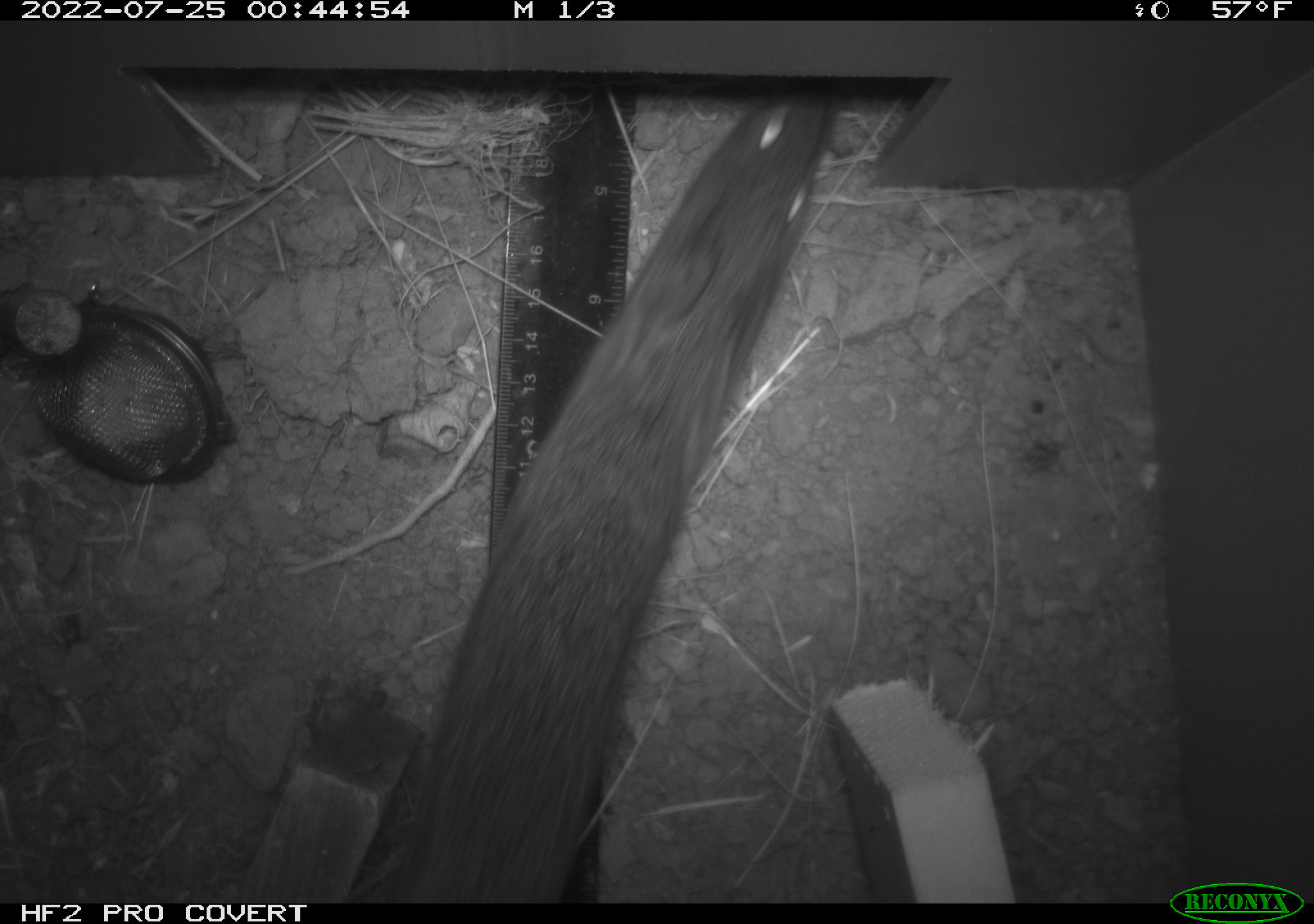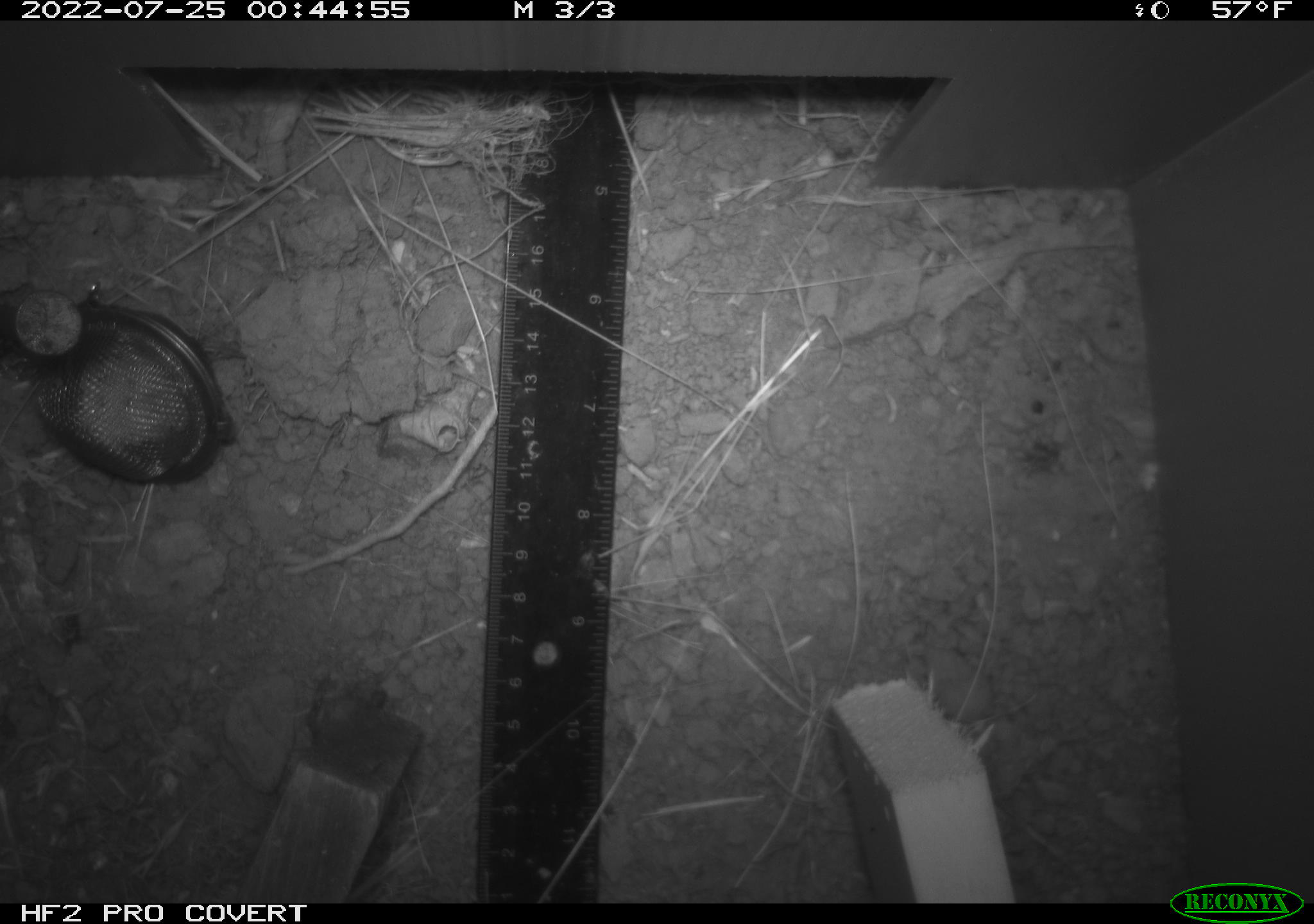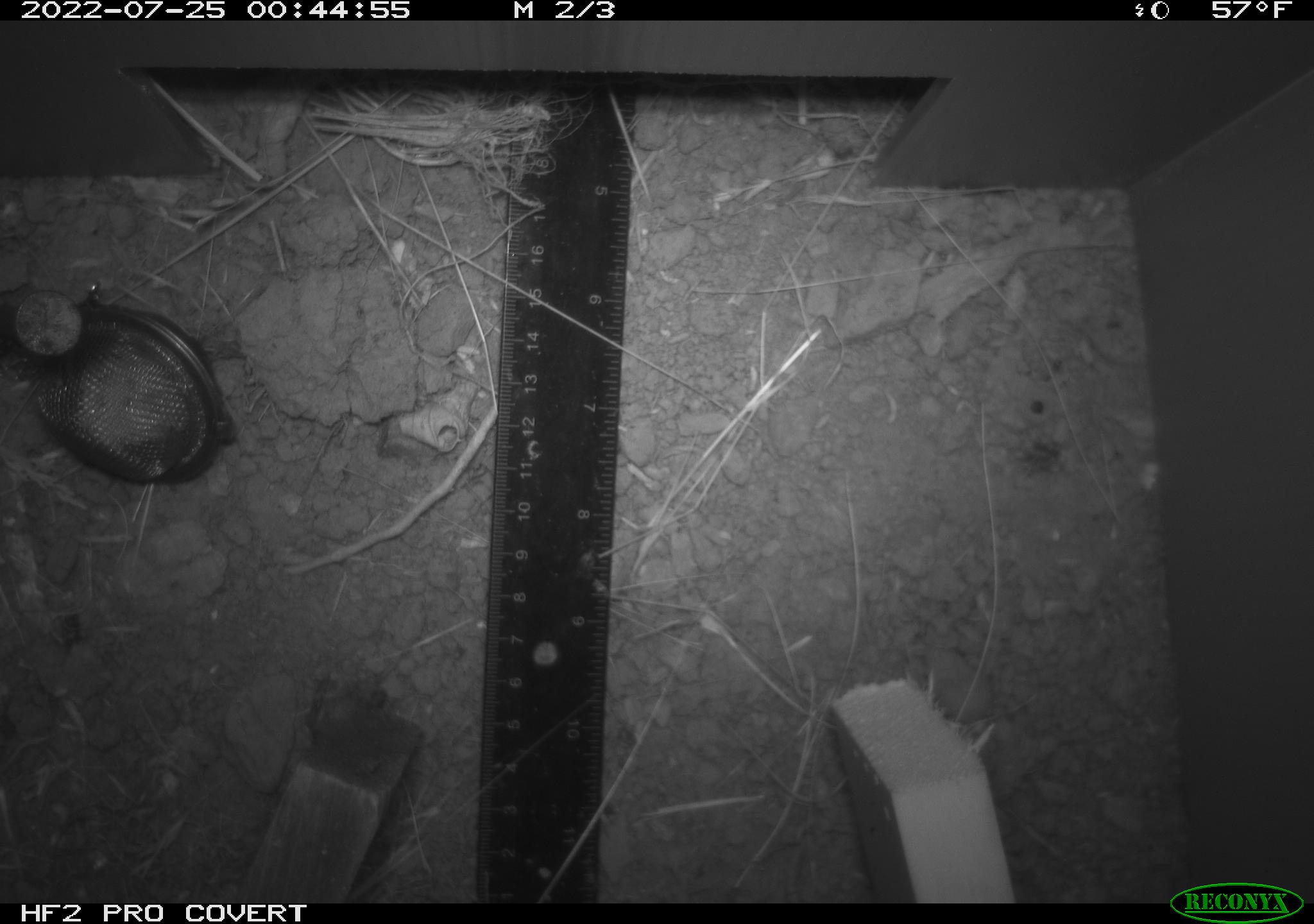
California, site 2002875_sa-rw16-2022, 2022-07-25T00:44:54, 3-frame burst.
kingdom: Animalia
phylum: Chordata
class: Mammalia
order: Rodentia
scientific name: Rodentia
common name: mouse species